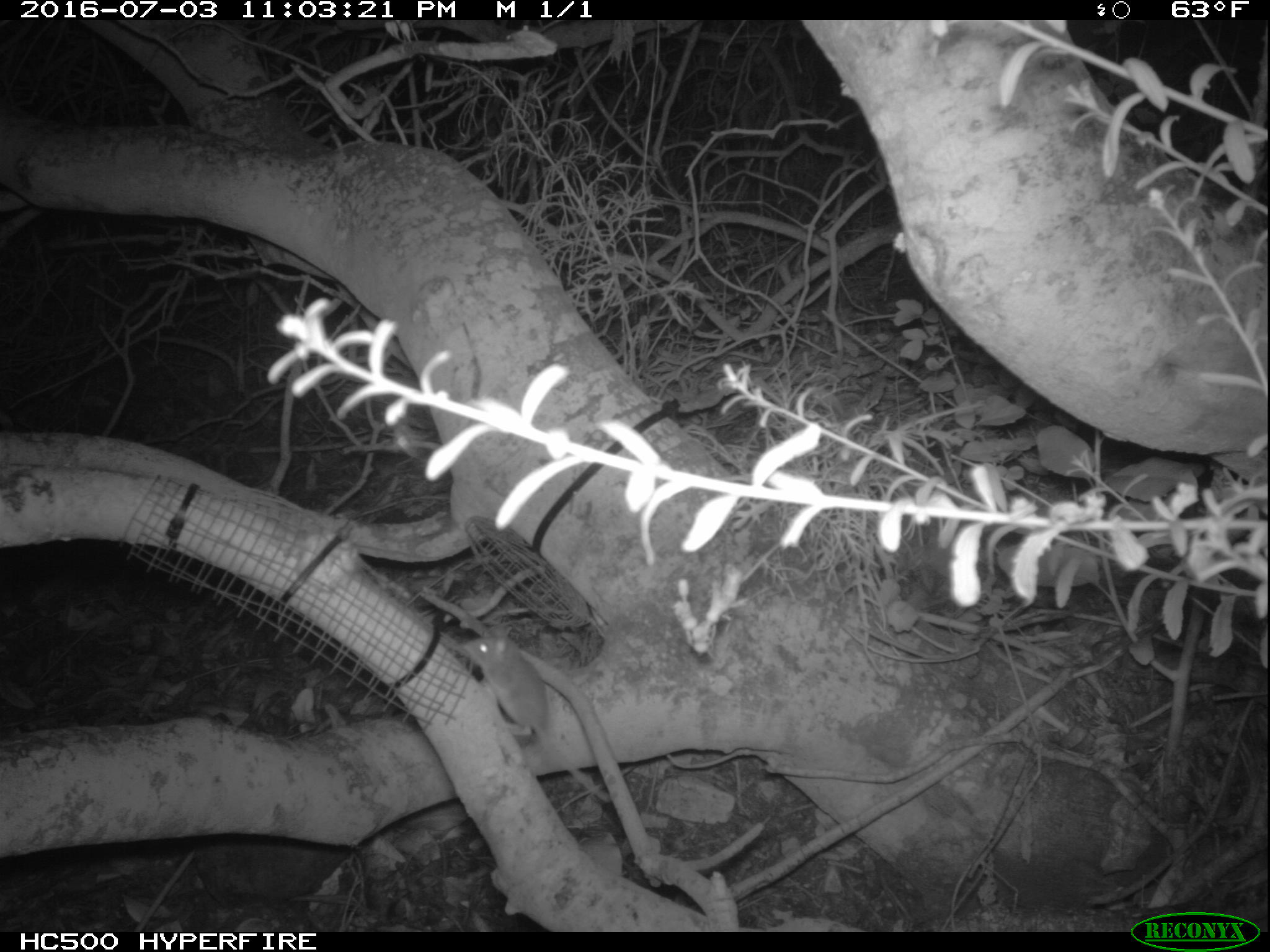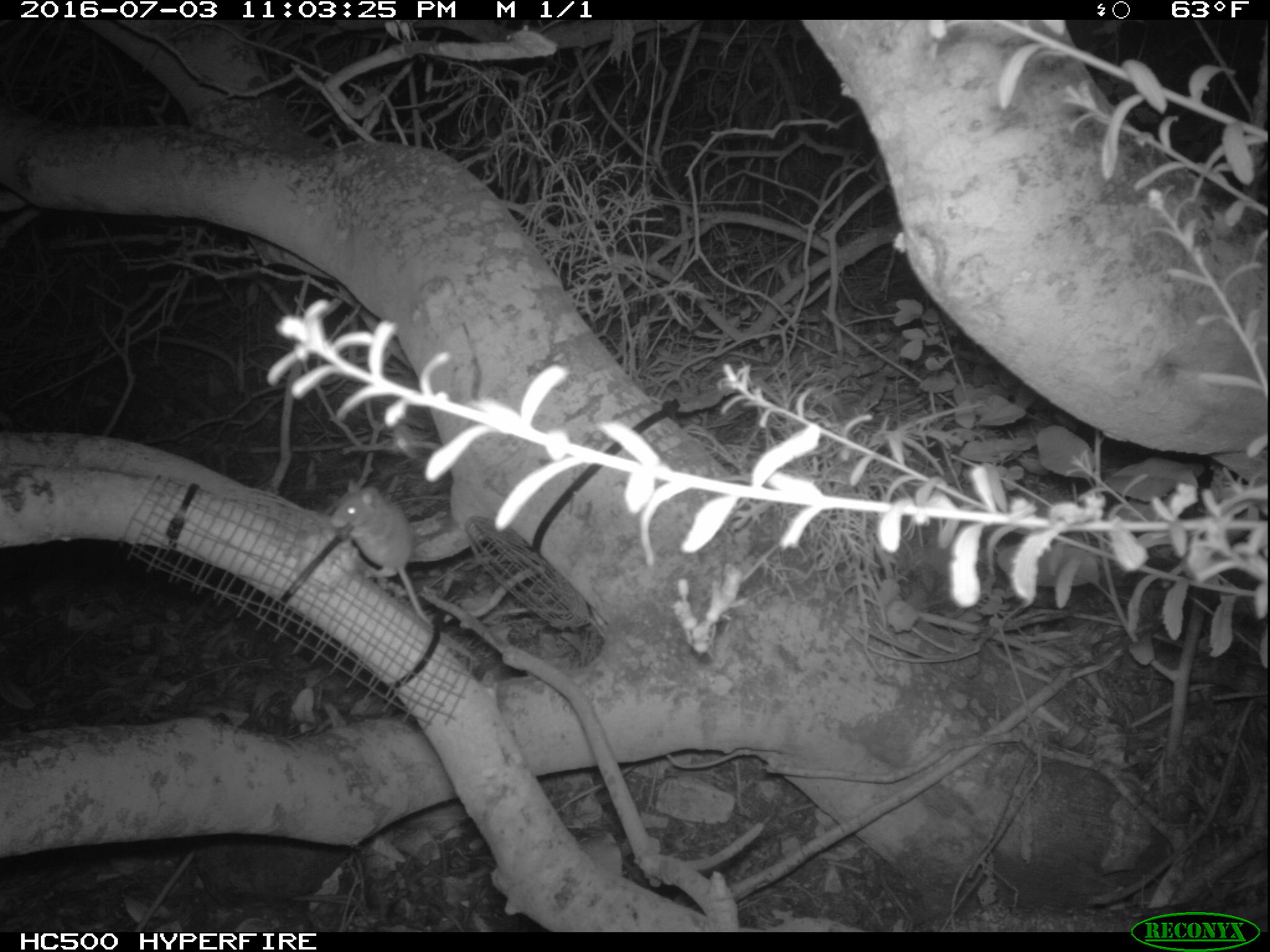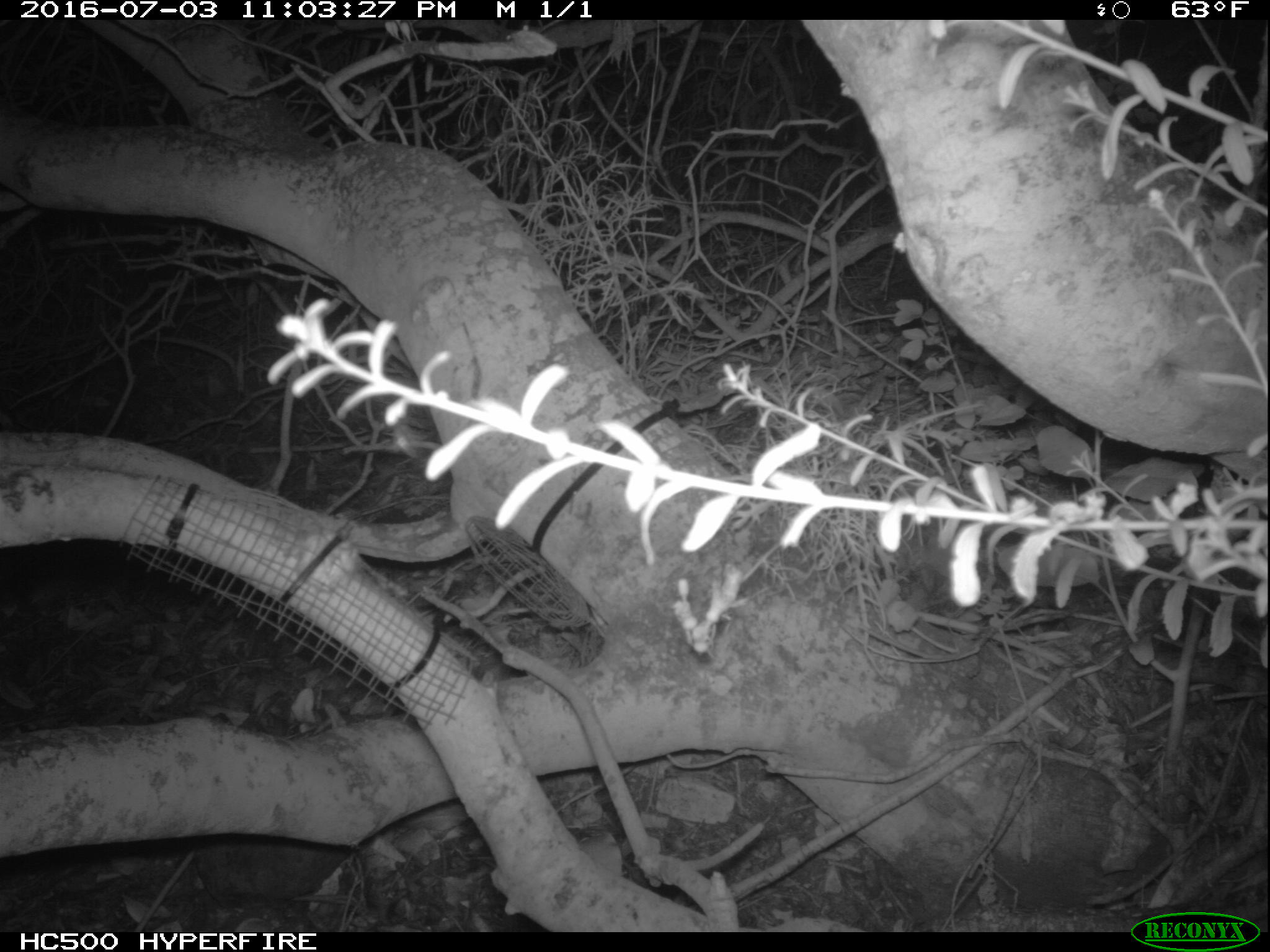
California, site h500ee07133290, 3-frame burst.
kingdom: Animalia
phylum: Chordata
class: Mammalia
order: Rodentia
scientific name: Rodentia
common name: rodent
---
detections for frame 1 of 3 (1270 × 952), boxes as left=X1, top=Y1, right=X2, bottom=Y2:
rodent: left=461, top=634, right=613, bottom=809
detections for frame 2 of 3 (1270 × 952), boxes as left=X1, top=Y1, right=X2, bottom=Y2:
rodent: left=332, top=480, right=433, bottom=627